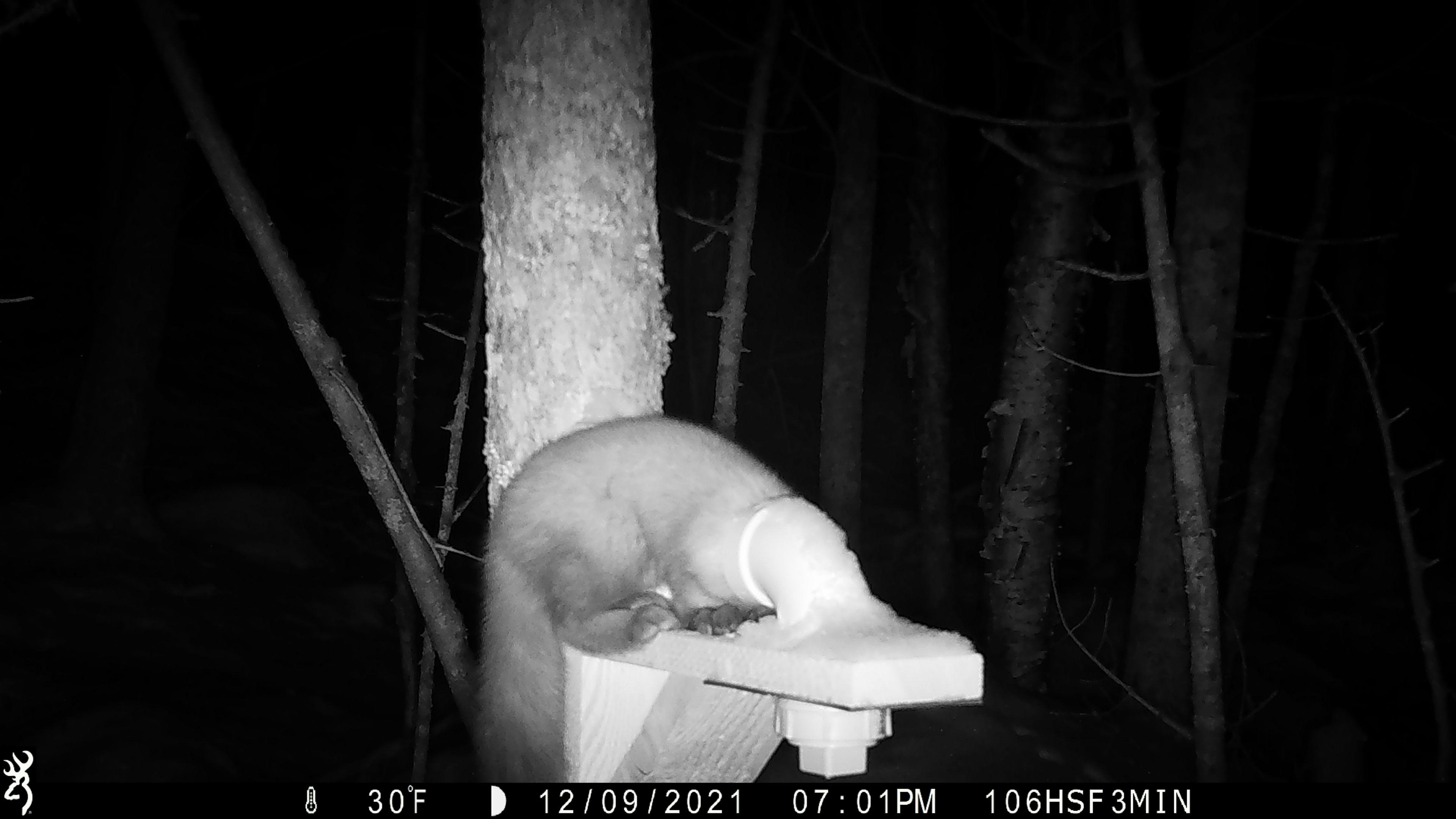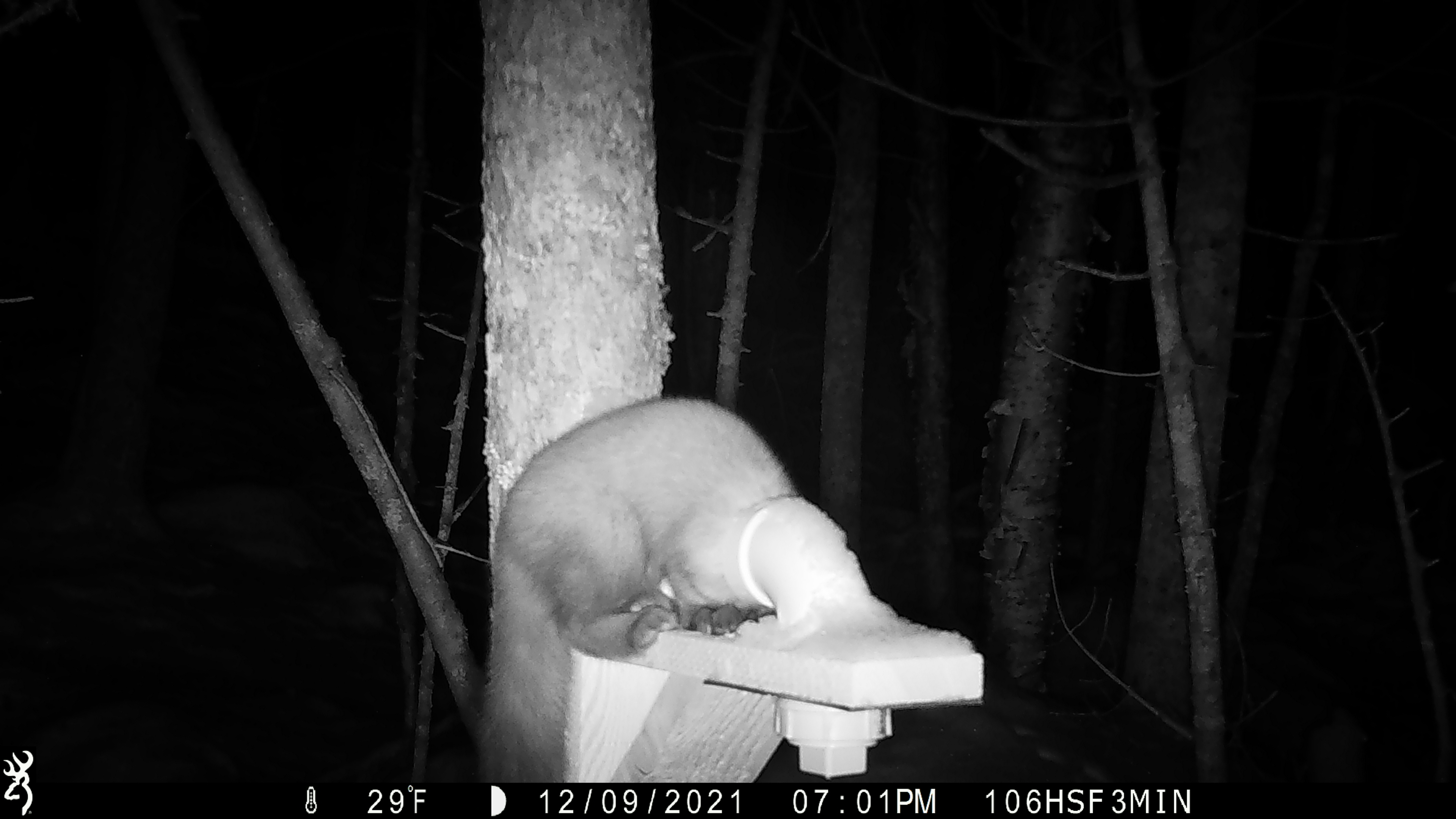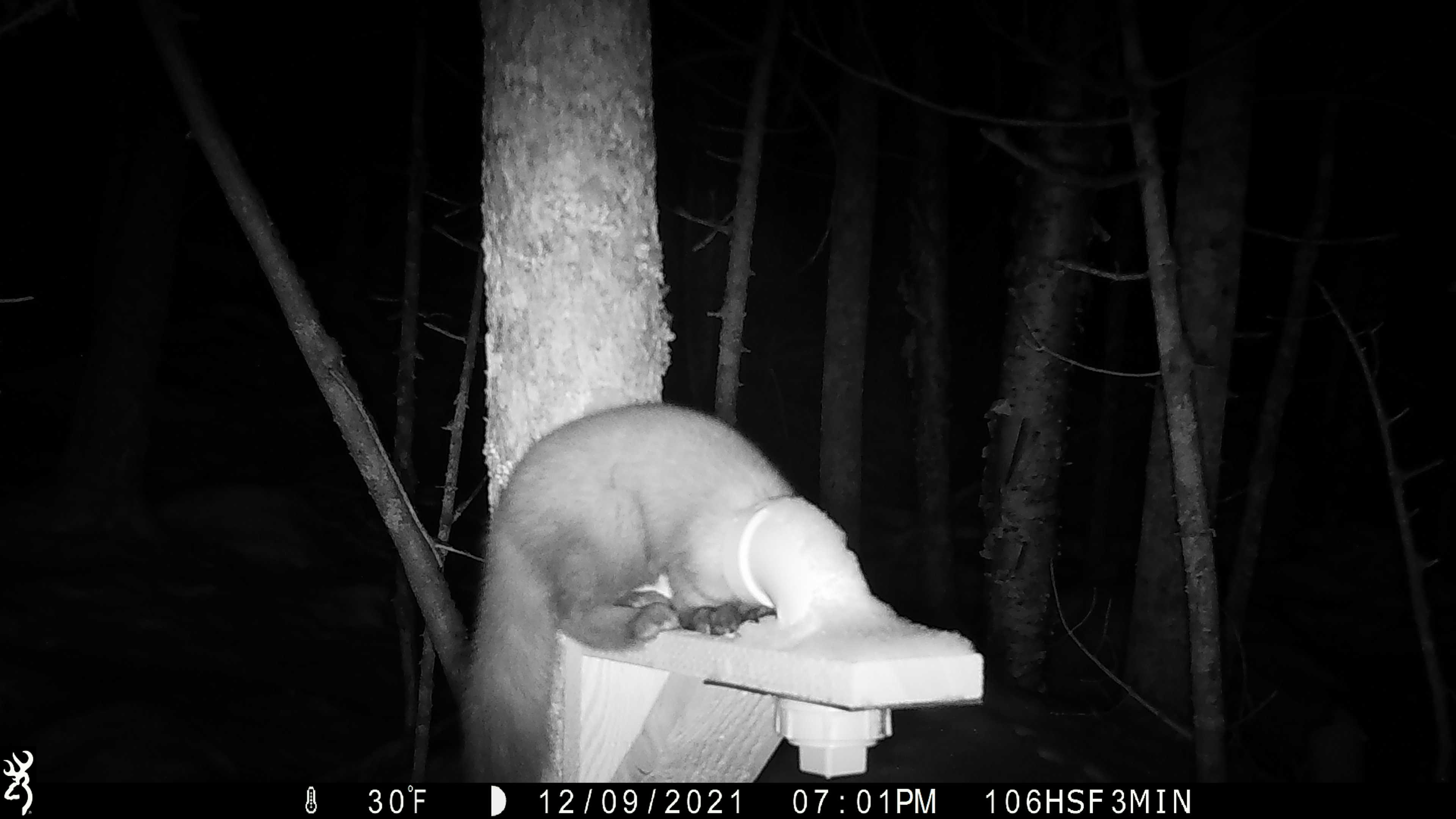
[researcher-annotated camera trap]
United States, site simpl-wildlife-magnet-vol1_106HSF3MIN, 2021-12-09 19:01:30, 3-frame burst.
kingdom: Animalia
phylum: Chordata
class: Mammalia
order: Carnivora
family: Mustelidae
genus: Martes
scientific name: Martes americana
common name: american marten